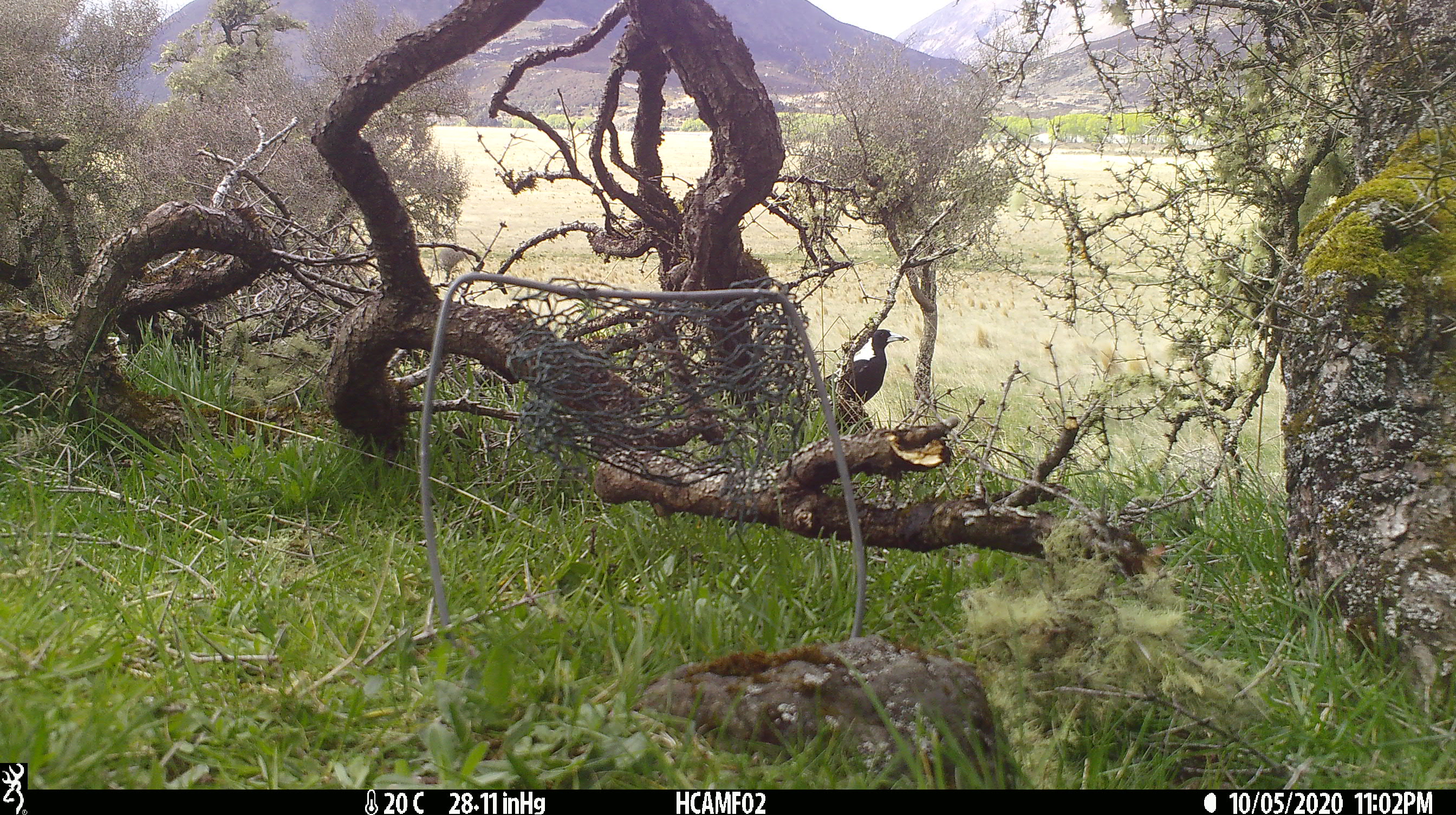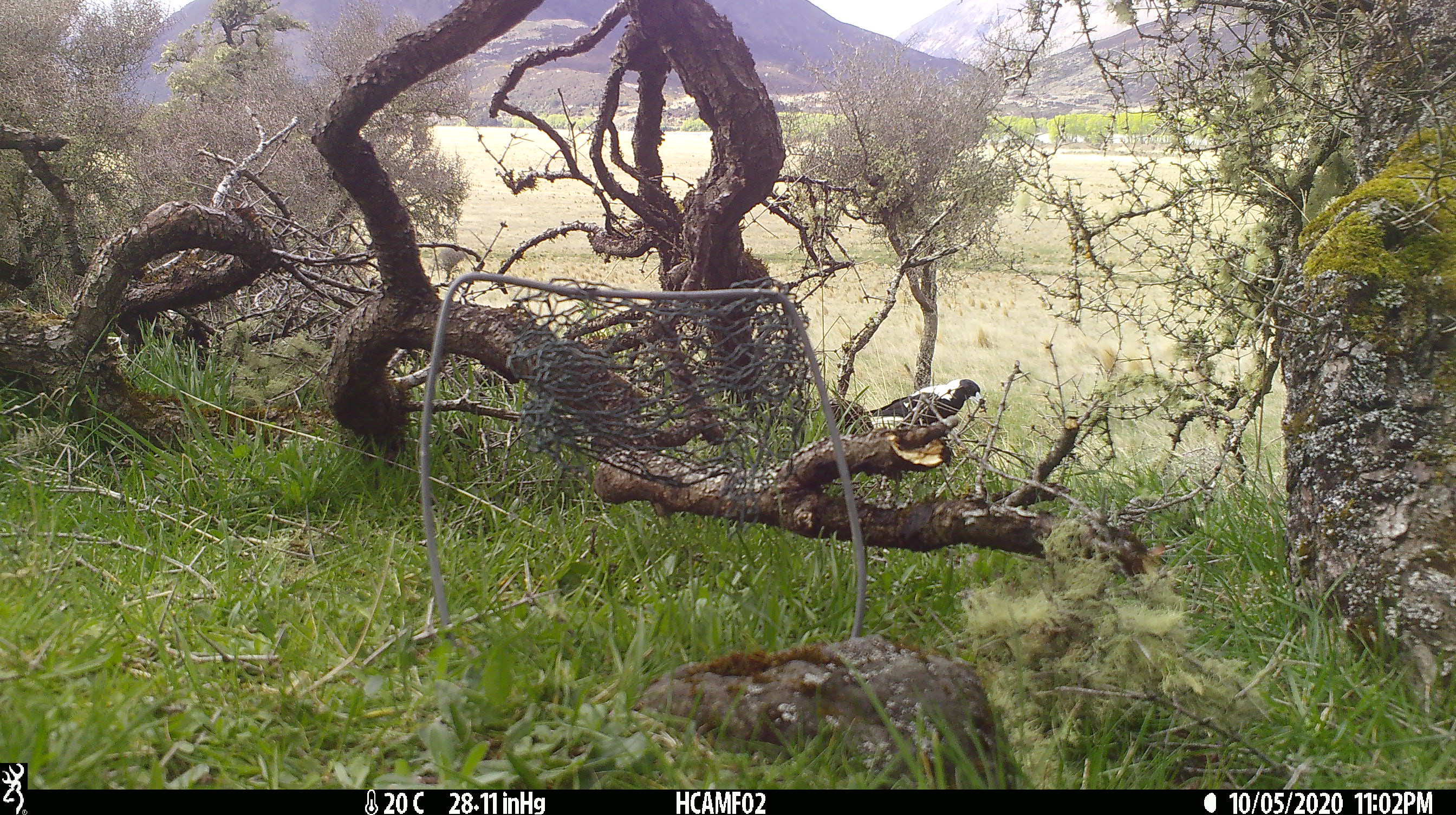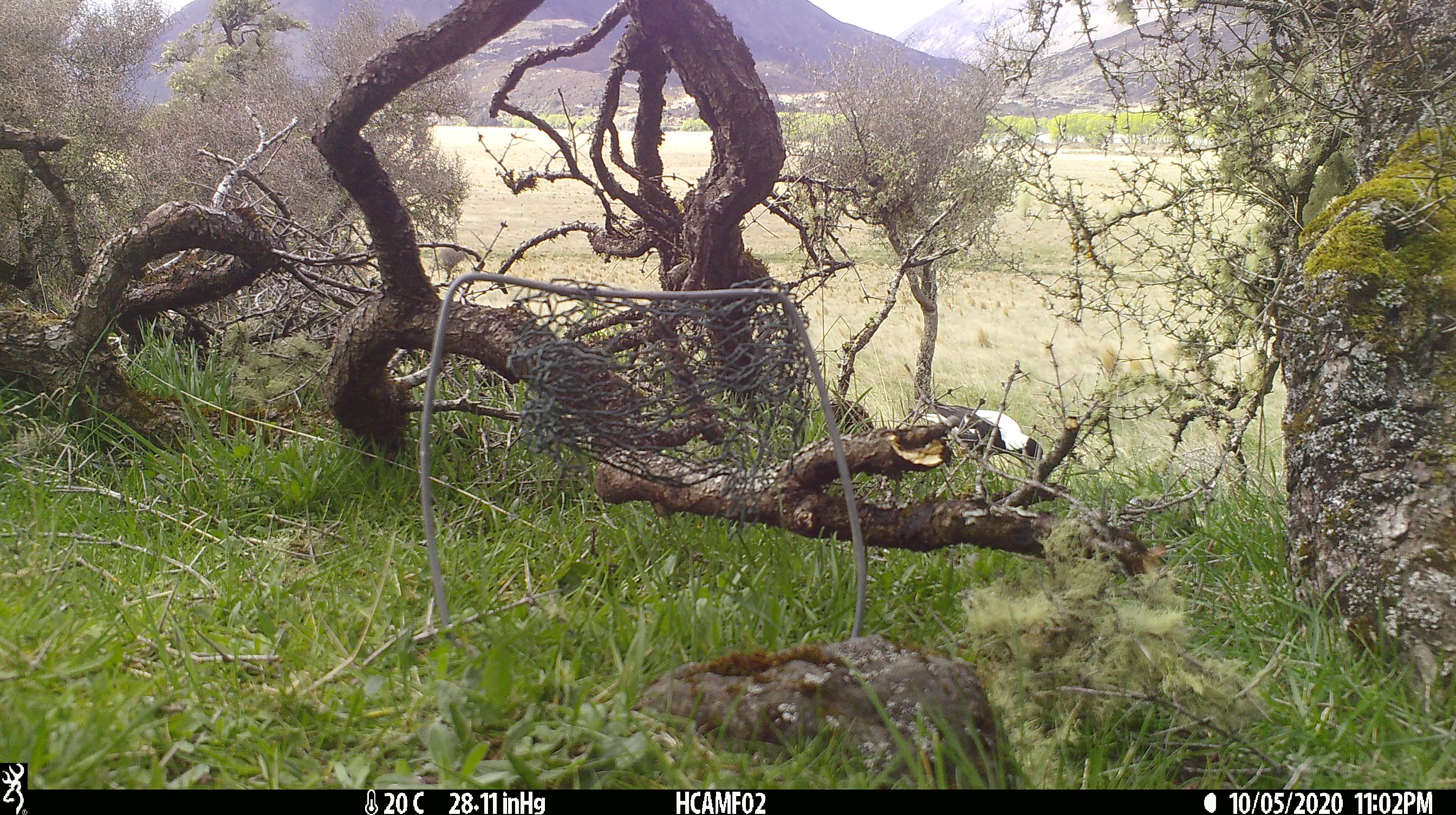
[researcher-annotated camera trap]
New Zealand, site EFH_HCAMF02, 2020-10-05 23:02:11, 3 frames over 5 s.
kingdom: Animalia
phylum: Chordata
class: Aves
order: Passeriformes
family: Artamidae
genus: Gymnorhina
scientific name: Gymnorhina tibicen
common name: australian magpie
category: magpie